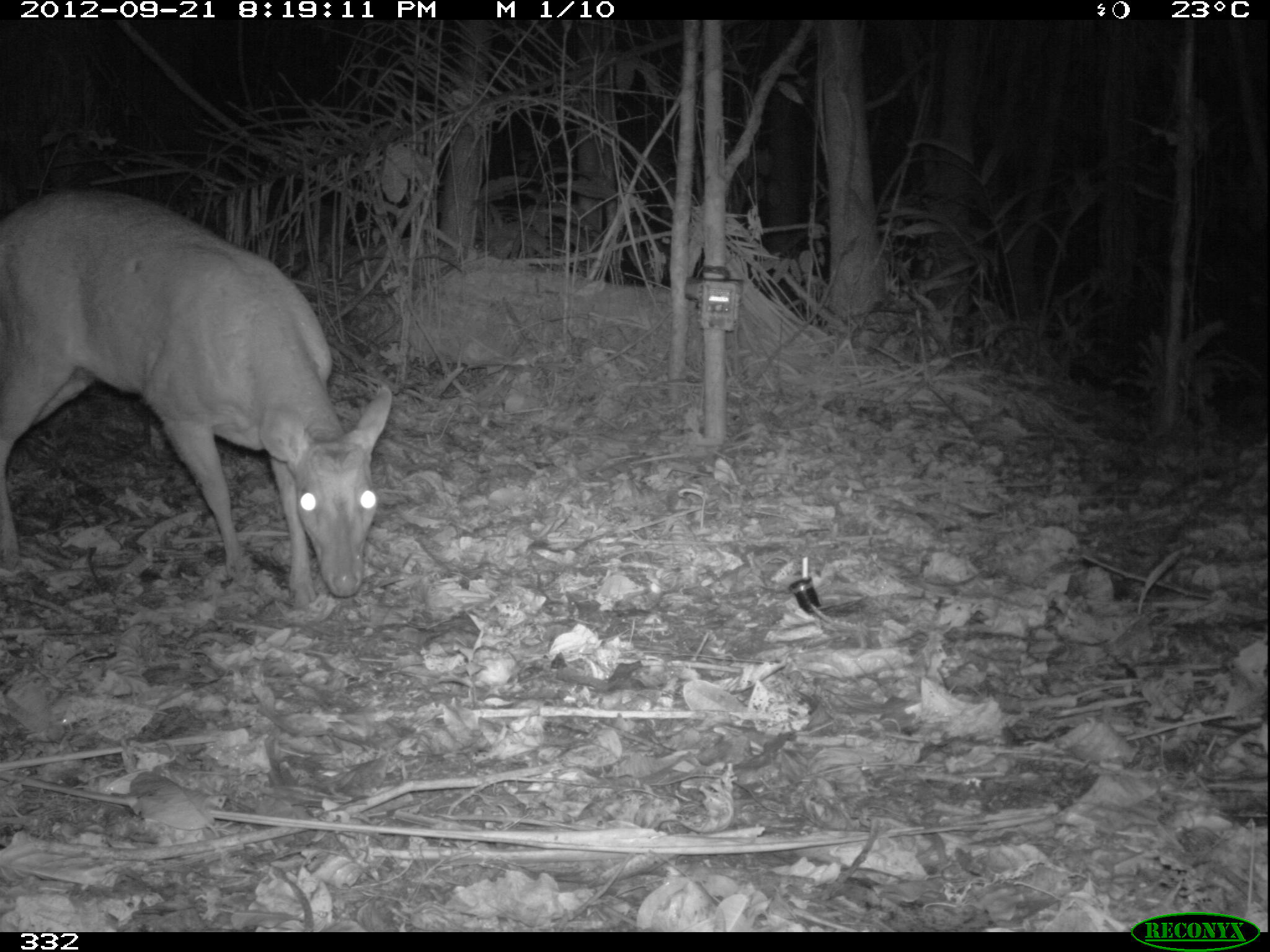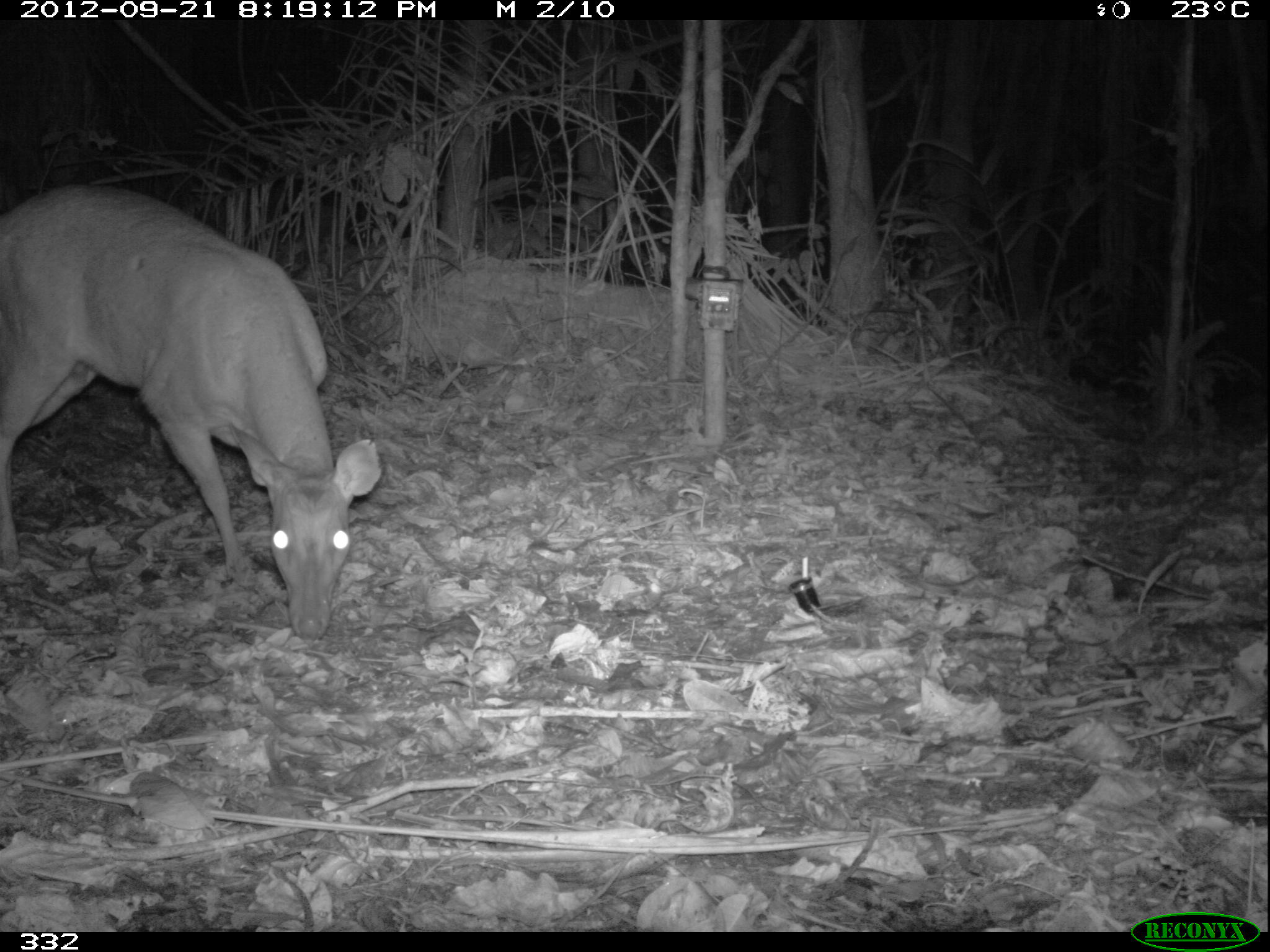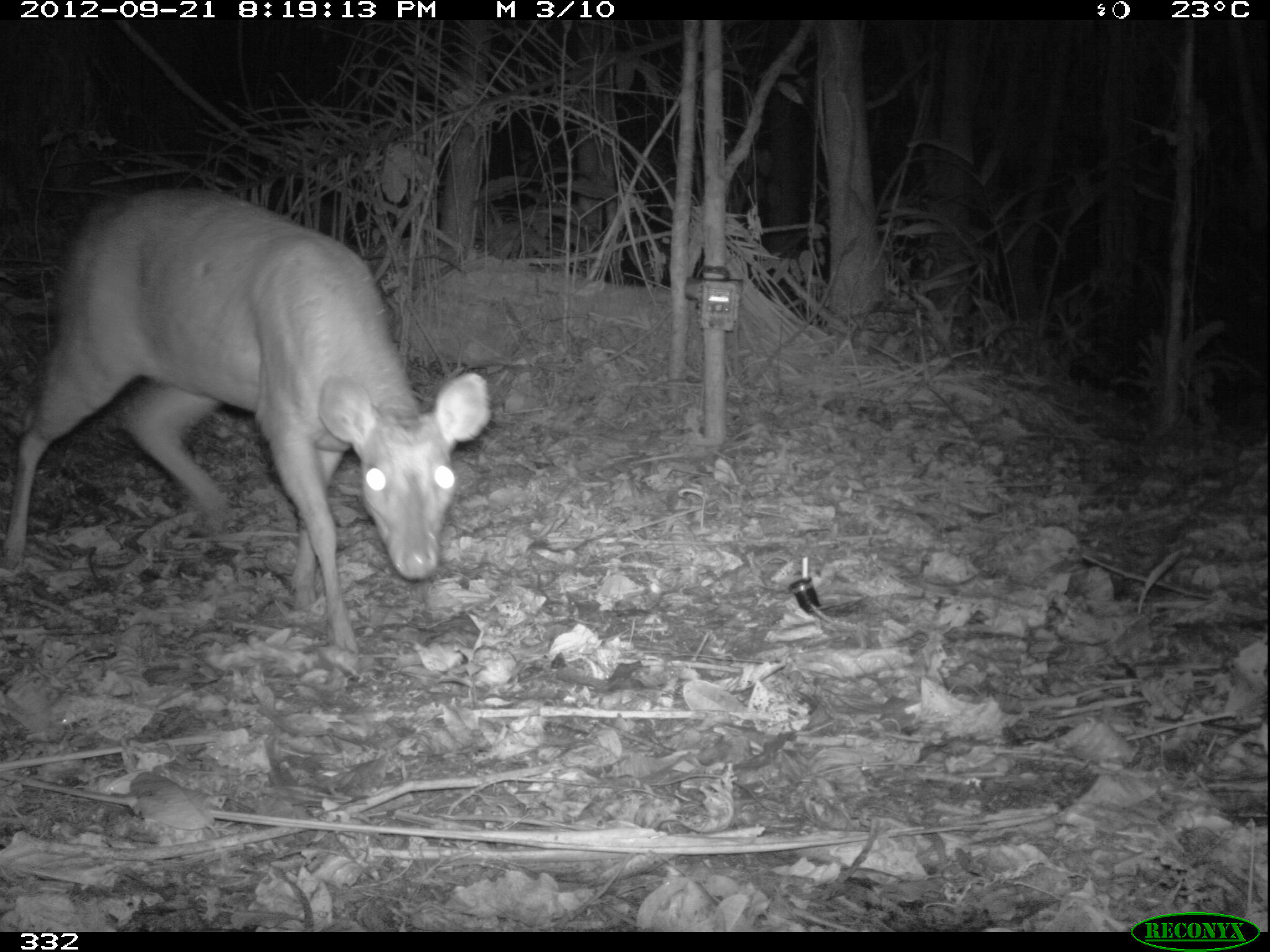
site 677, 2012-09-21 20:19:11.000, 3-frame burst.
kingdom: Animalia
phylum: Chordata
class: Mammalia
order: Artiodactyla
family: Cervidae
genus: Mazama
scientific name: Mazama americana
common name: red brocket